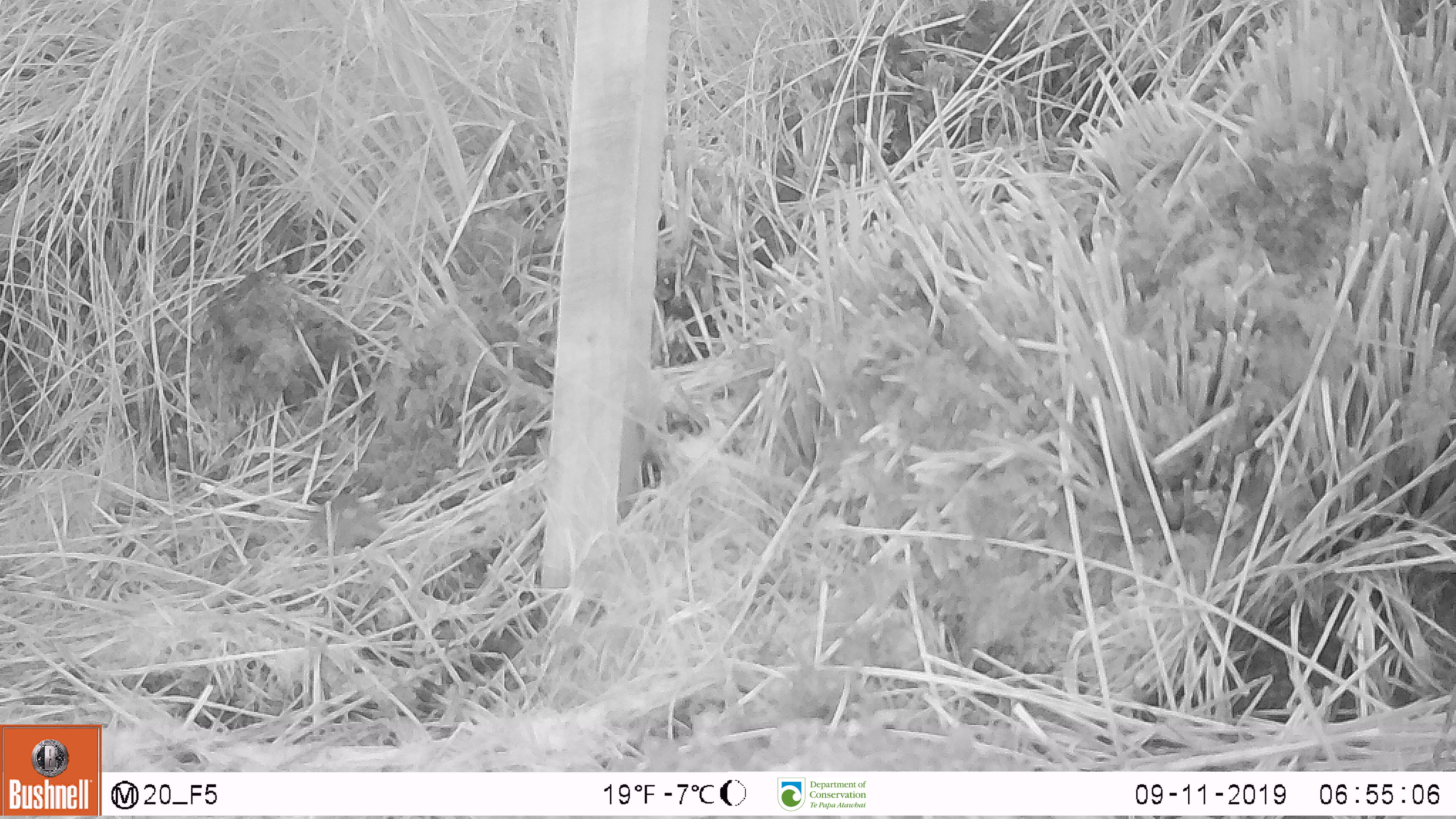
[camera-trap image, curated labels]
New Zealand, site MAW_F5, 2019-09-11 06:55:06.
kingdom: Animalia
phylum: Chordata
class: Mammalia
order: Rodentia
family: Muridae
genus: Mus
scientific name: Mus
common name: mouse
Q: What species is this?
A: Mouse (Mus).